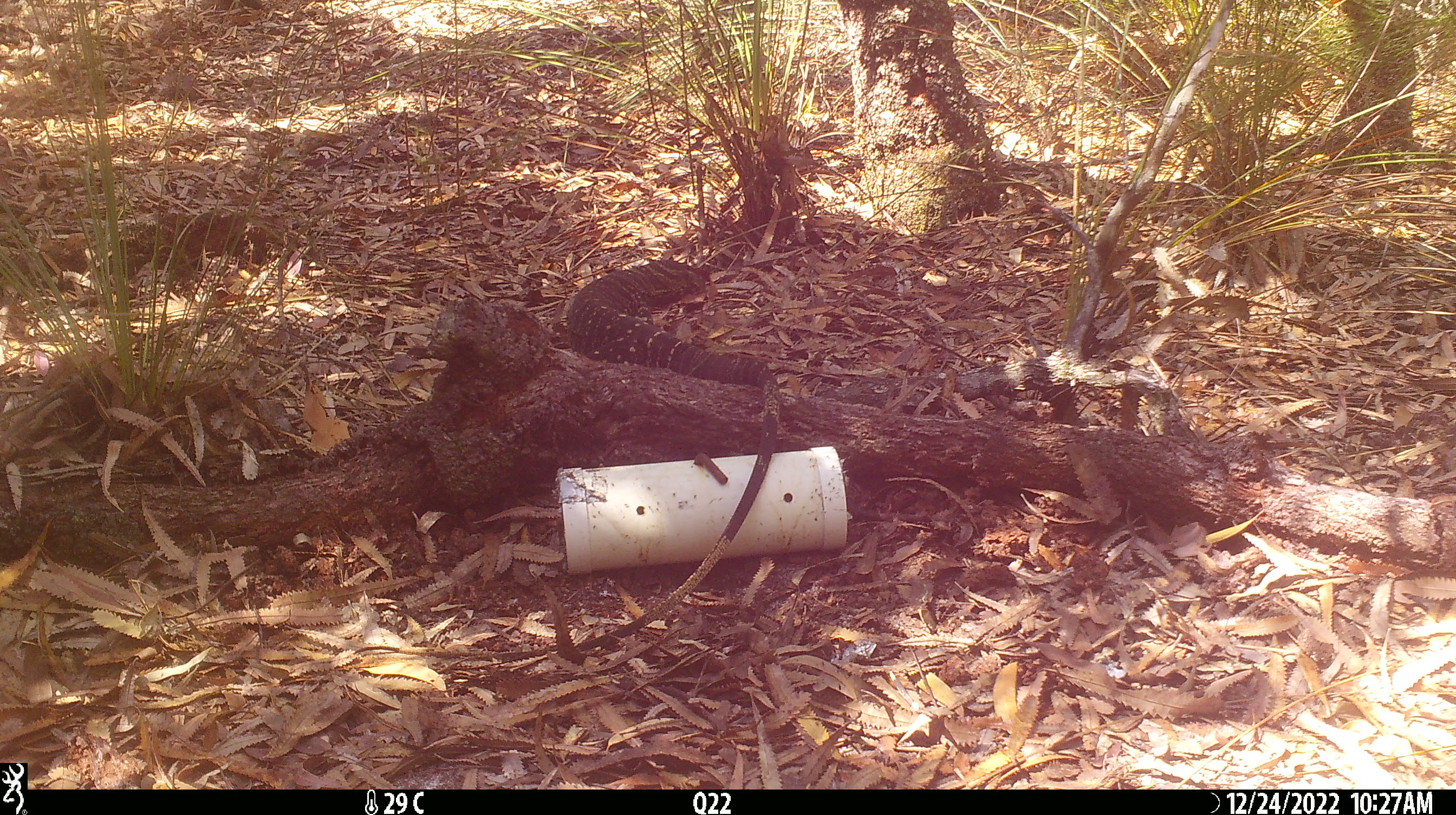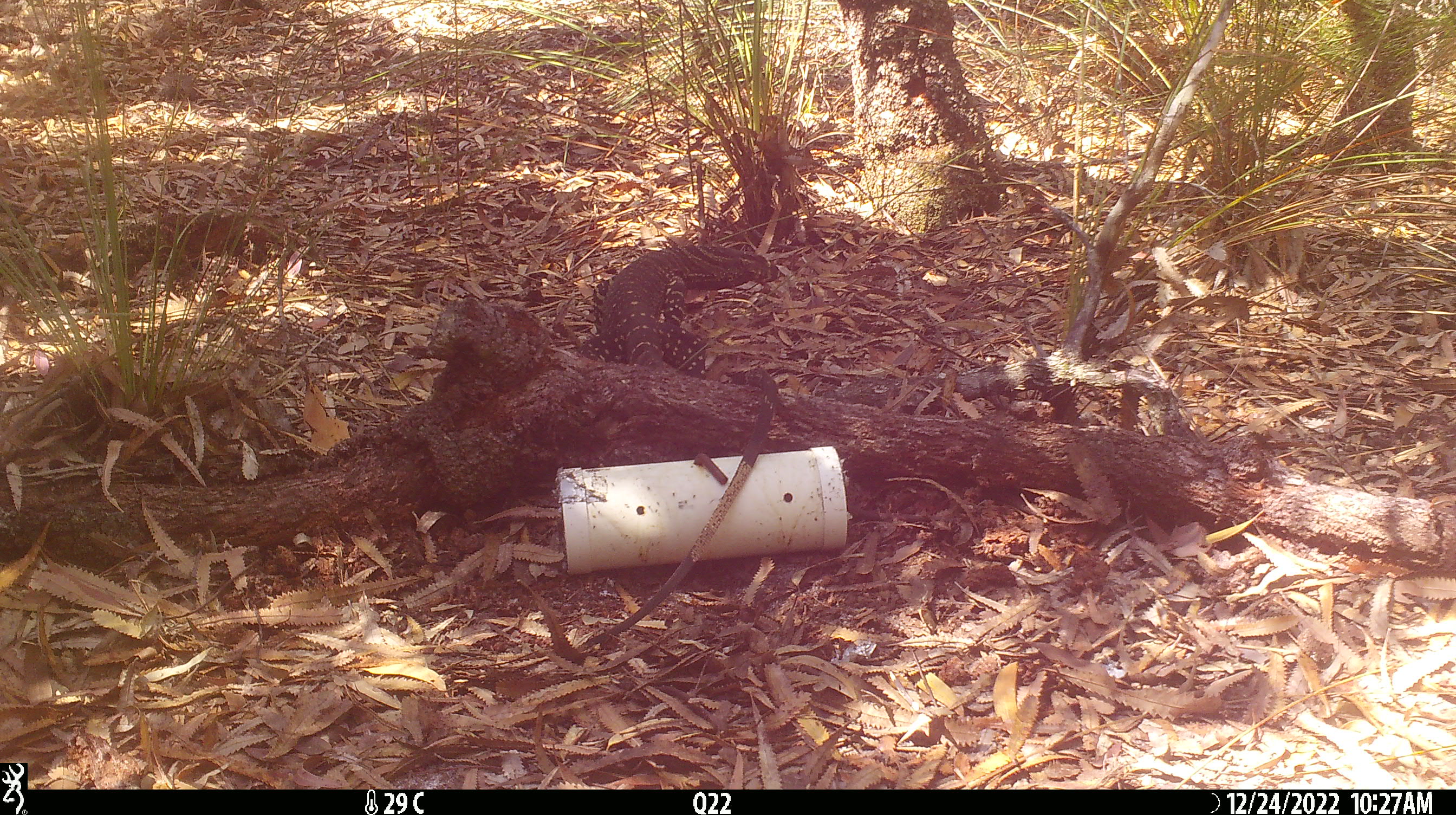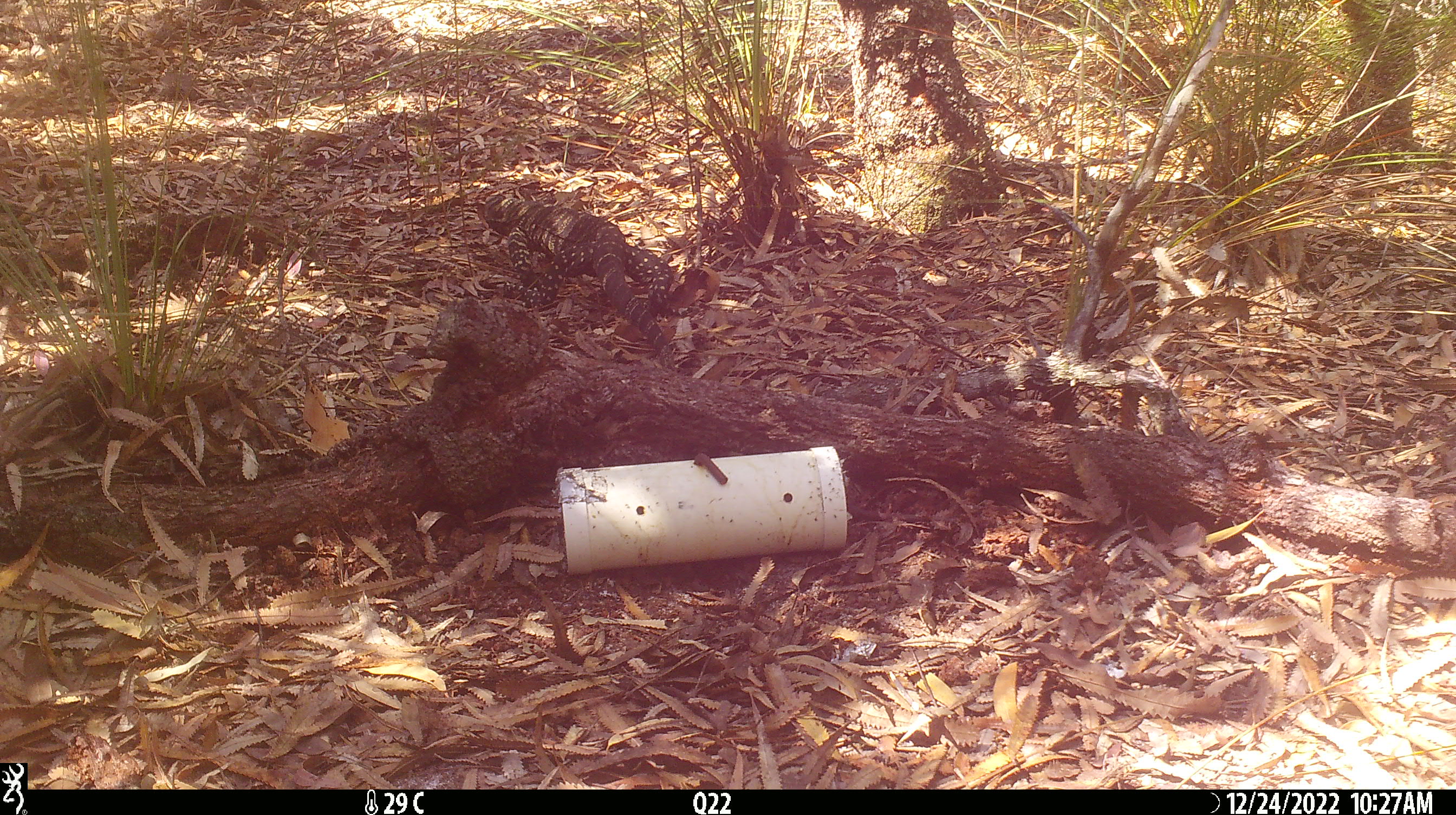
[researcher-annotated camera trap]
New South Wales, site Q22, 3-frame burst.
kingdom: Animalia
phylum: Chordata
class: Reptilia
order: Squamata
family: Varanidae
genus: Varanus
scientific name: Varanus varius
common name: lace monitor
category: goanna